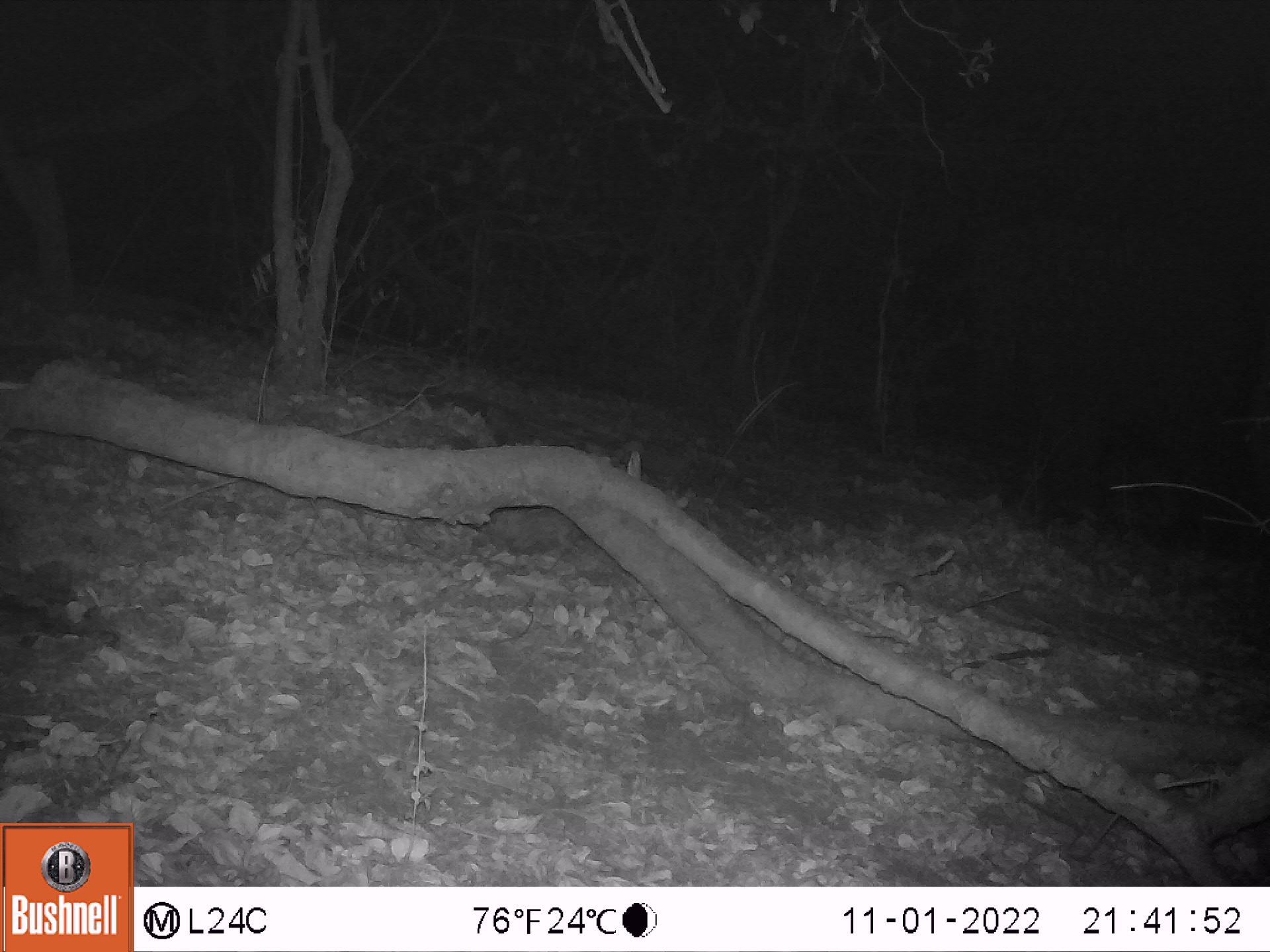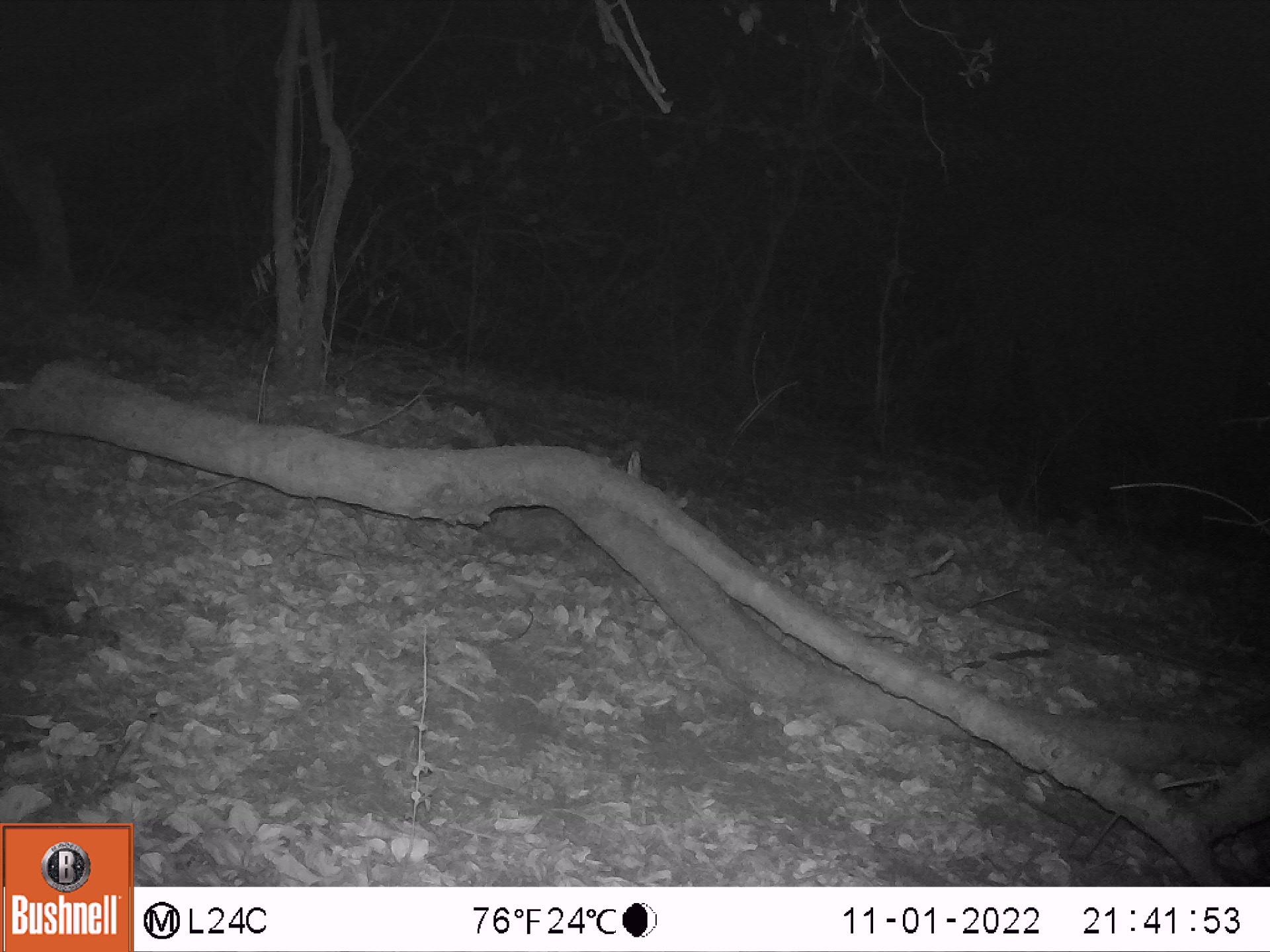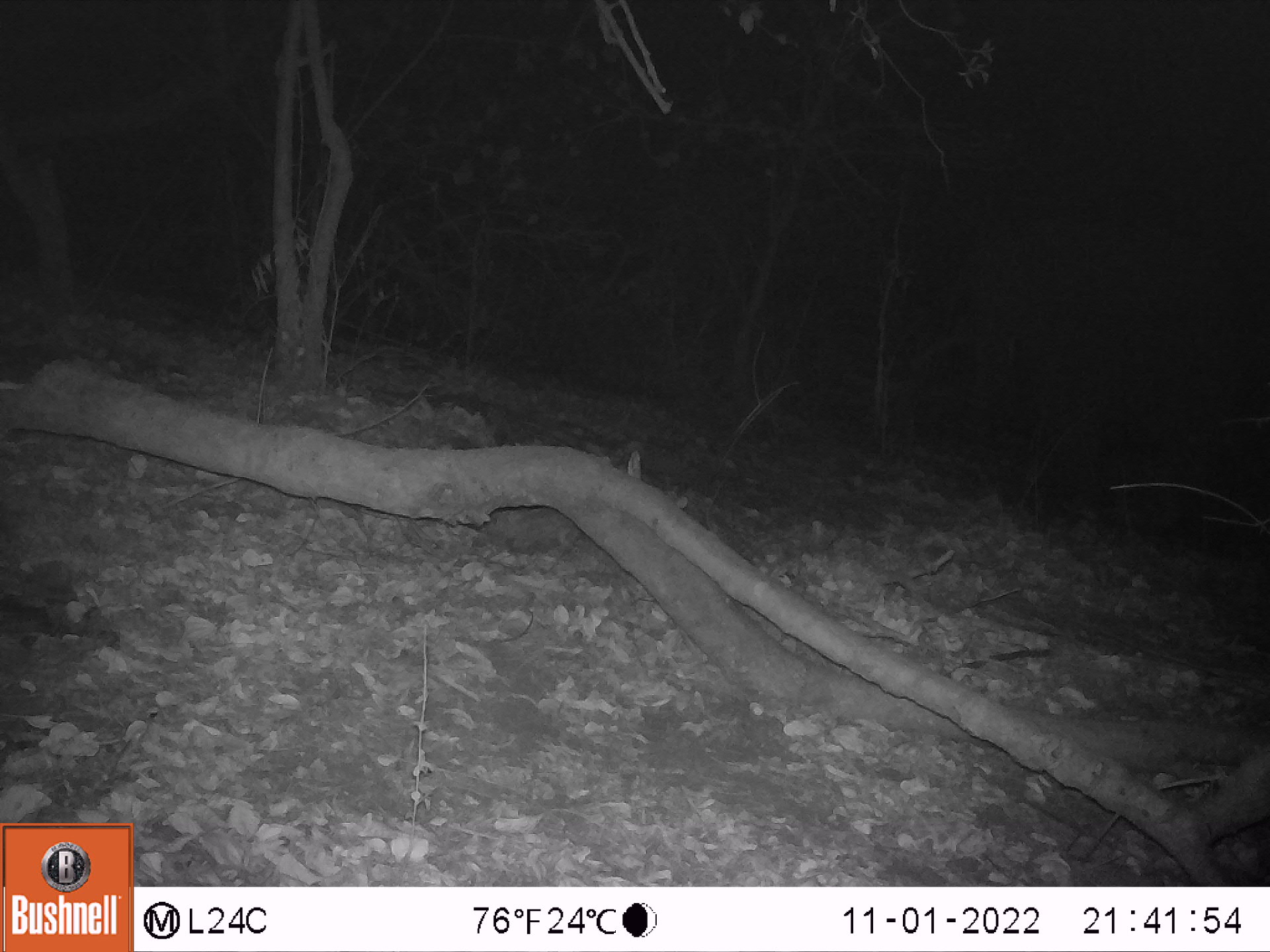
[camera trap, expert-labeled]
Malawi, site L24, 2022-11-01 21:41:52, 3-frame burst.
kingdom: Animalia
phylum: Chordata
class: Mammalia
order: Proboscidea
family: Elephantidae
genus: Loxodonta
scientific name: Loxodonta africana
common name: african savanna elephant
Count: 1.